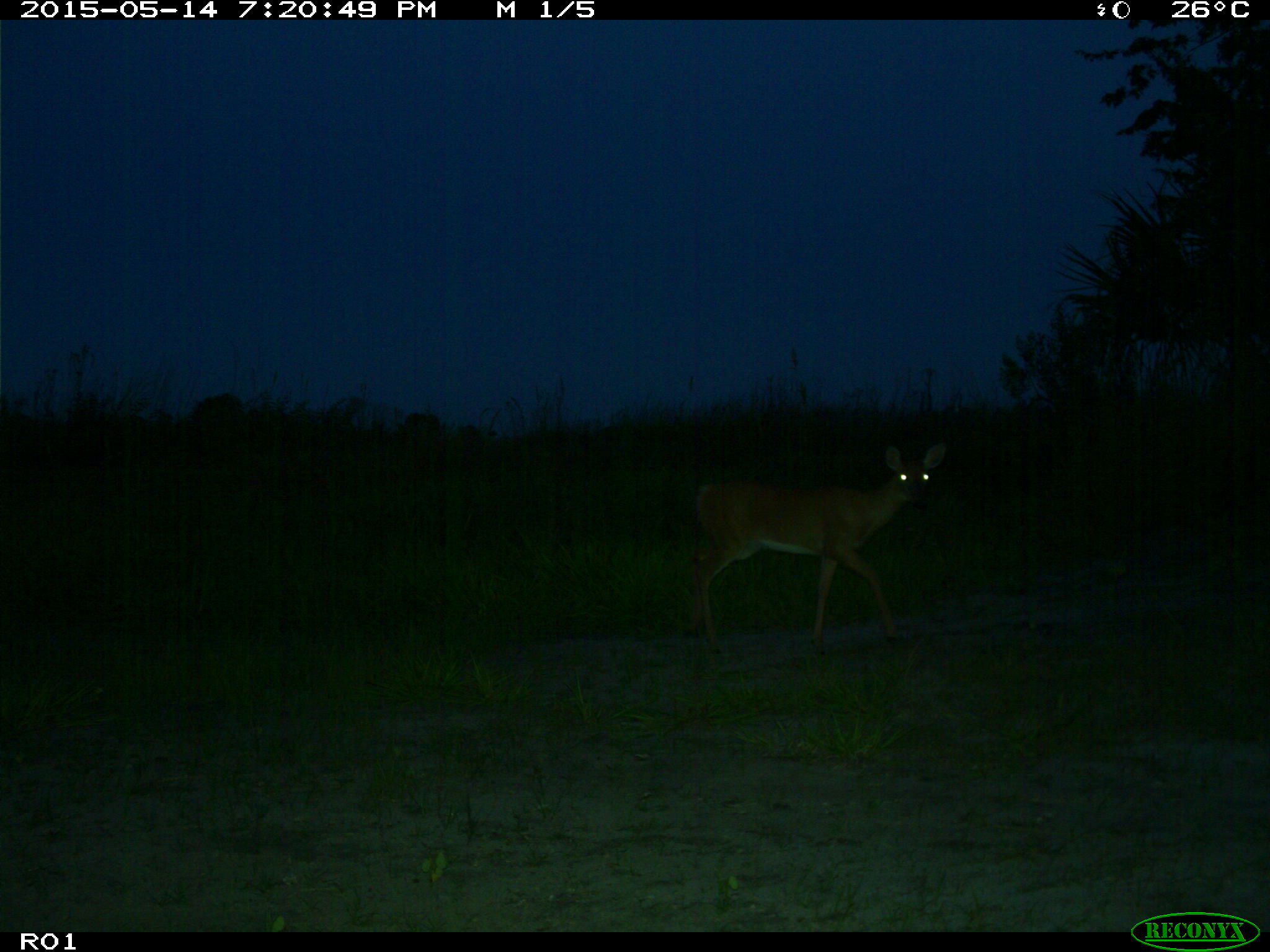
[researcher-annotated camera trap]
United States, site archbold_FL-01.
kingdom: Animalia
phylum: Chordata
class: Mammalia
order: Artiodactyla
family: Cervidae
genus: Odocoileus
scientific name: Odocoileus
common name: deer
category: unidentified deer